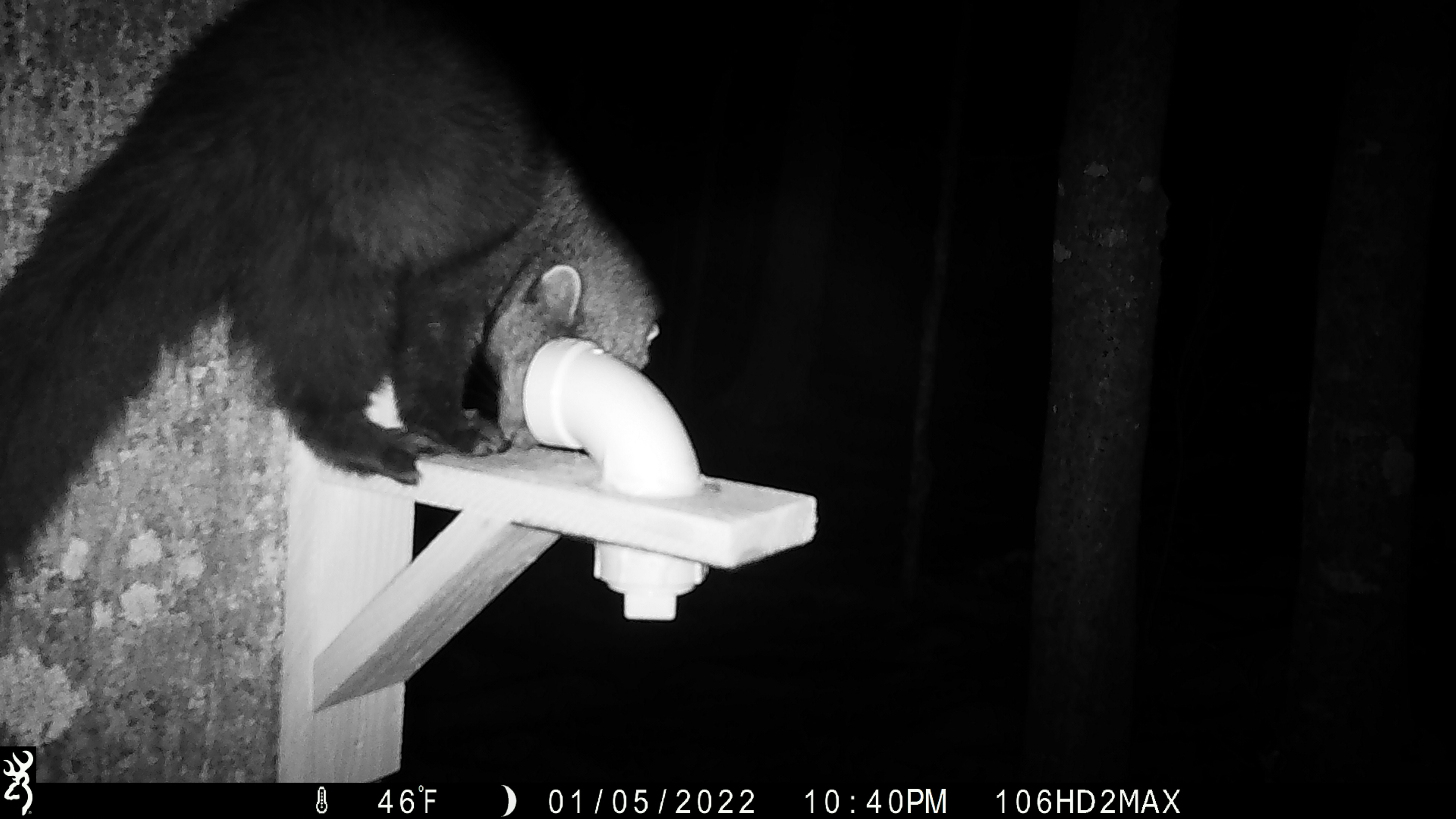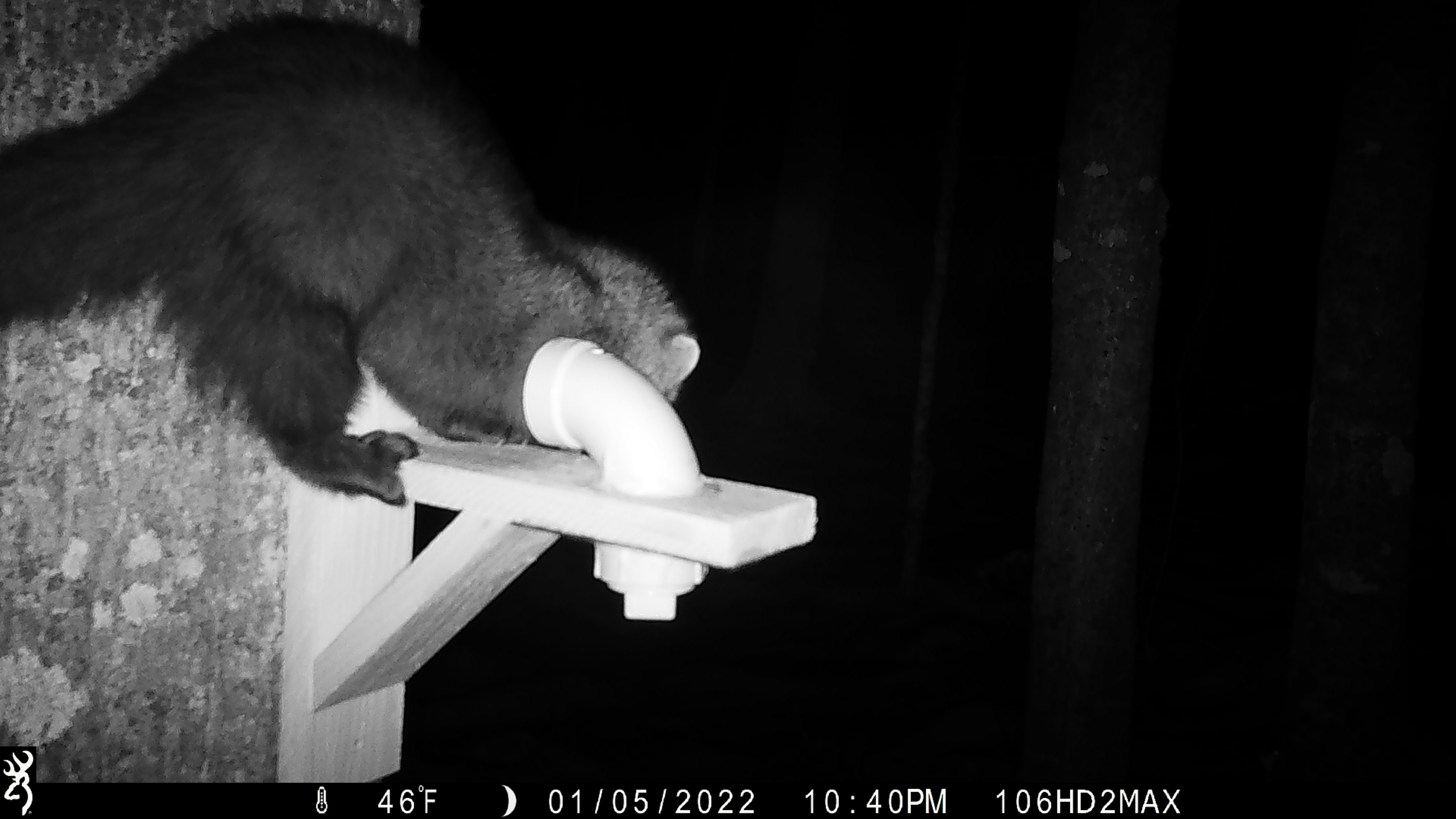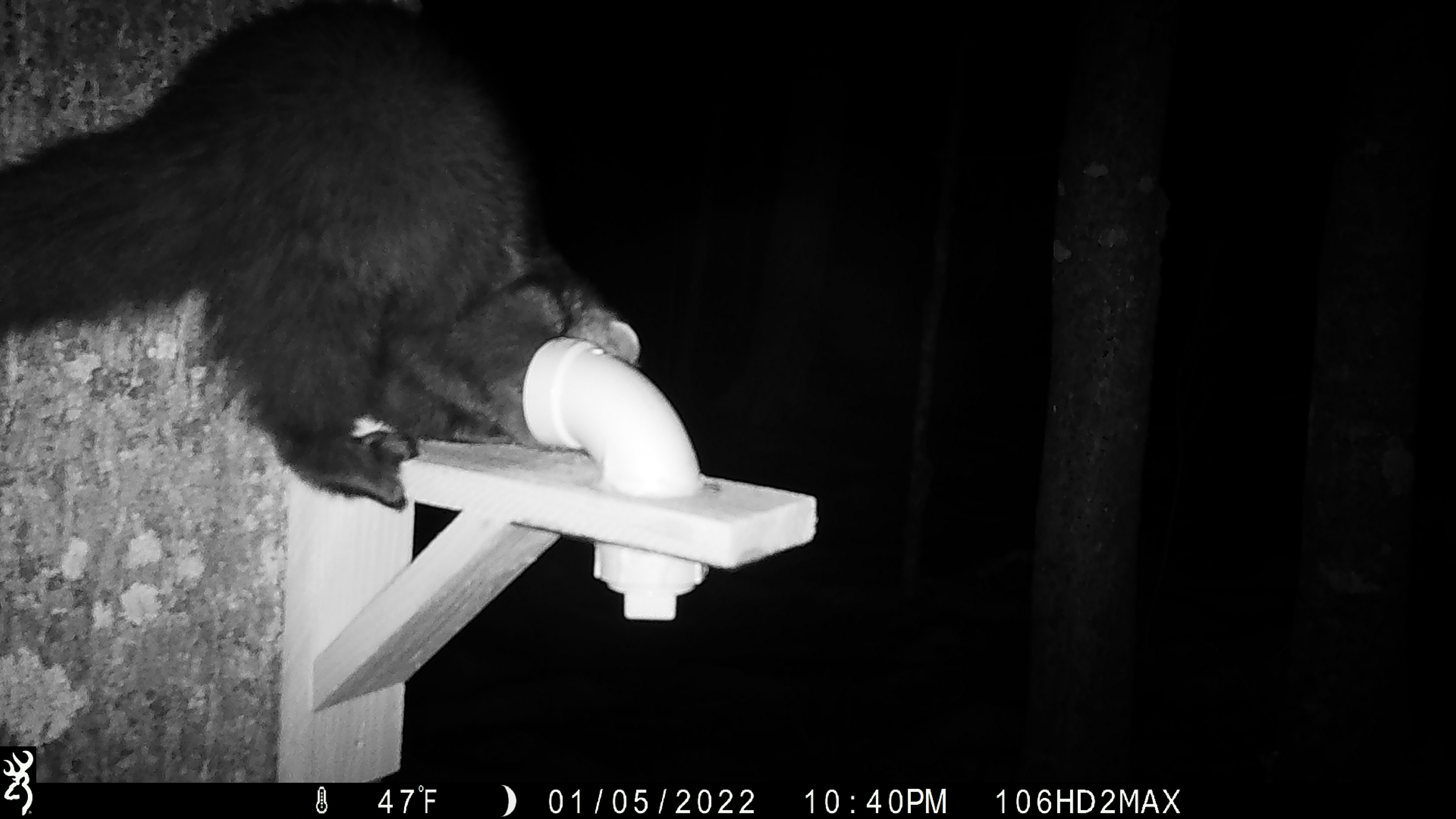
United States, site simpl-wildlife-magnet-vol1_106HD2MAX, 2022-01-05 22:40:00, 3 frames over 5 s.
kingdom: Animalia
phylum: Chordata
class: Mammalia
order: Carnivora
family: Mustelidae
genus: Pekania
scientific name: Pekania pennanti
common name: fisher